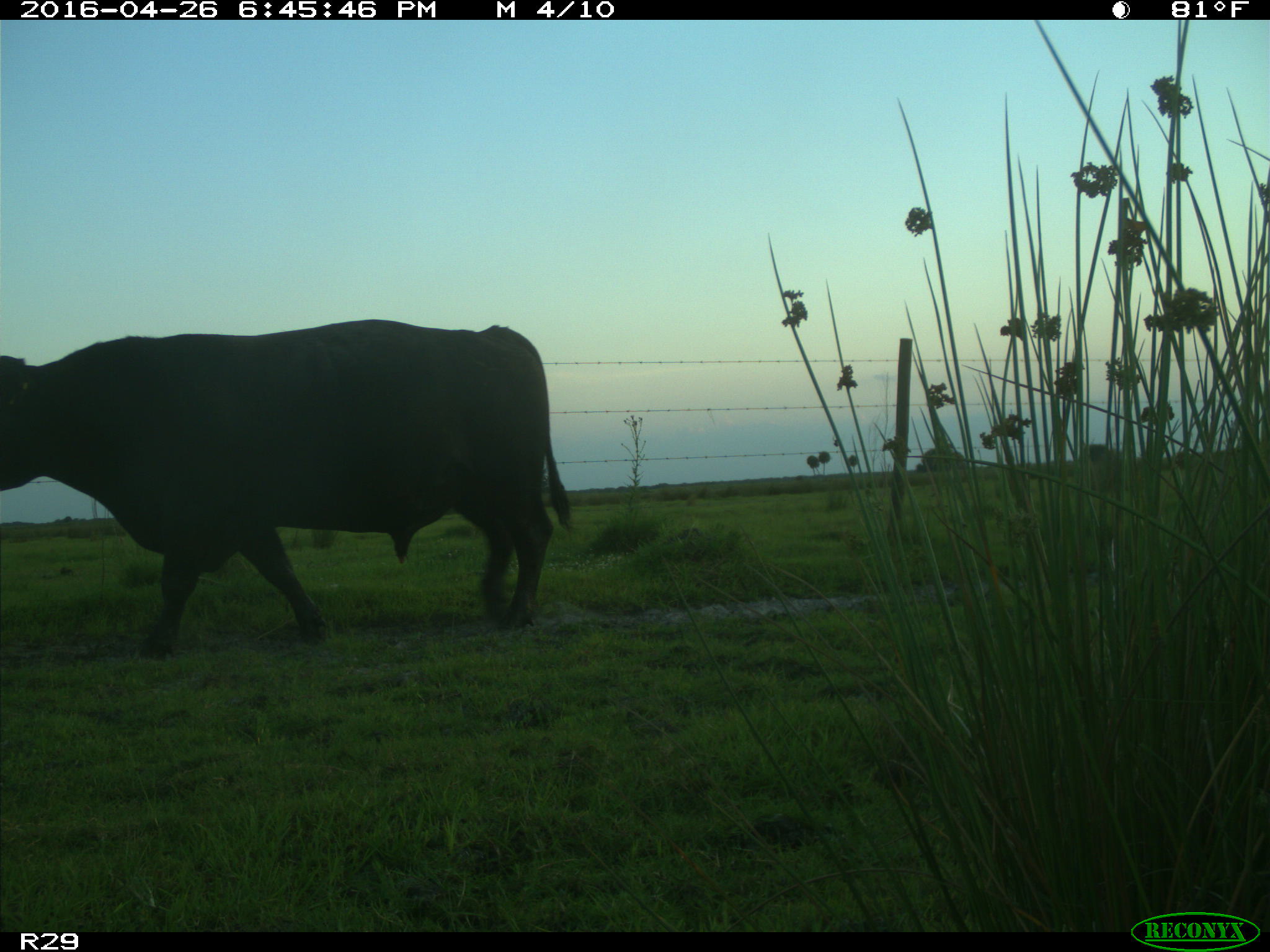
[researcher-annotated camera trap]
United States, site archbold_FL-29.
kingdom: Animalia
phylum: Chordata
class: Mammalia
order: Artiodactyla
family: Bovidae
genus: Bos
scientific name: Bos taurus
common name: domestic cow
Bos taurus (domestic cow).